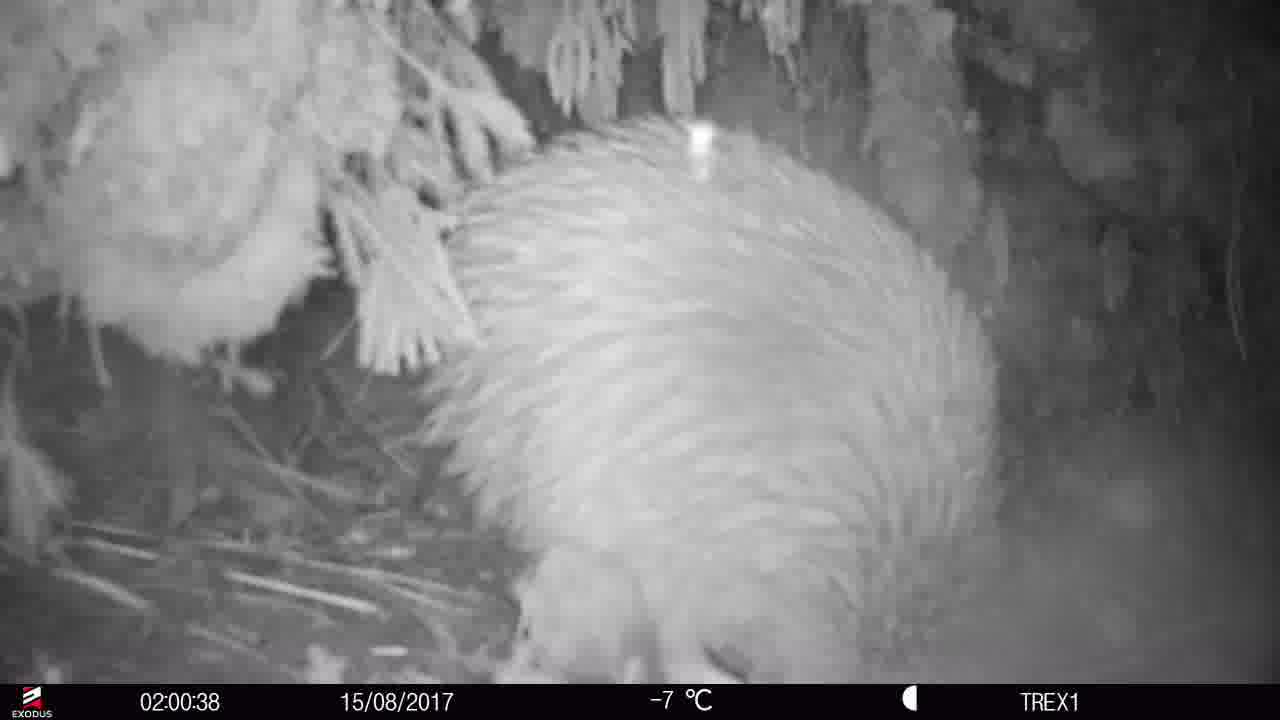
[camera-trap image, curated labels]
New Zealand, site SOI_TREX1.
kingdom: Animalia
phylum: Chordata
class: Aves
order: Apterygiformes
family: Apterygidae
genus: Apteryx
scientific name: Apteryx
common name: kiwi